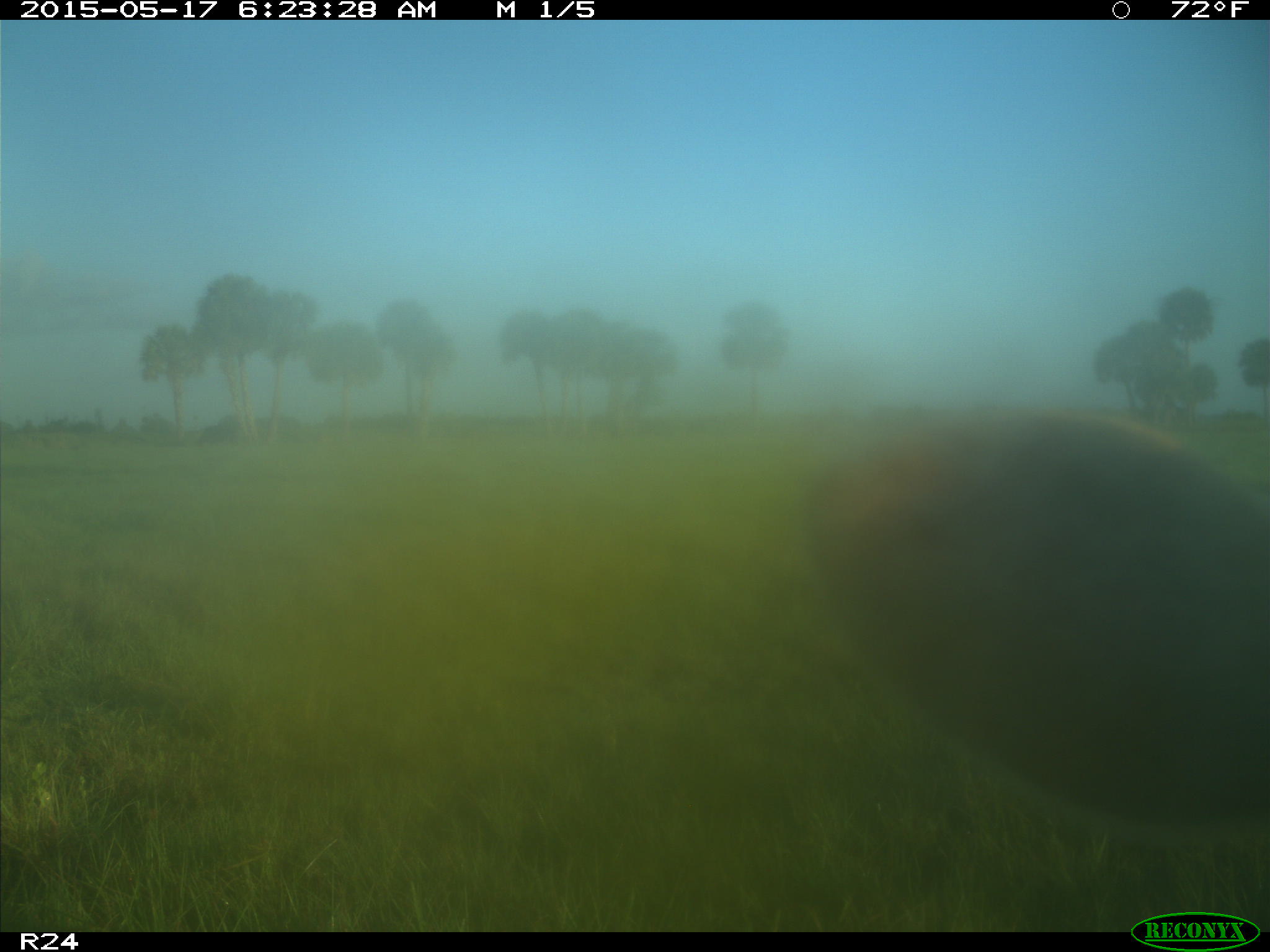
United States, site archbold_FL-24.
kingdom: Animalia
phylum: Chordata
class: Mammalia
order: Artiodactyla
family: Bovidae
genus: Bos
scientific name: Bos taurus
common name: domestic cow